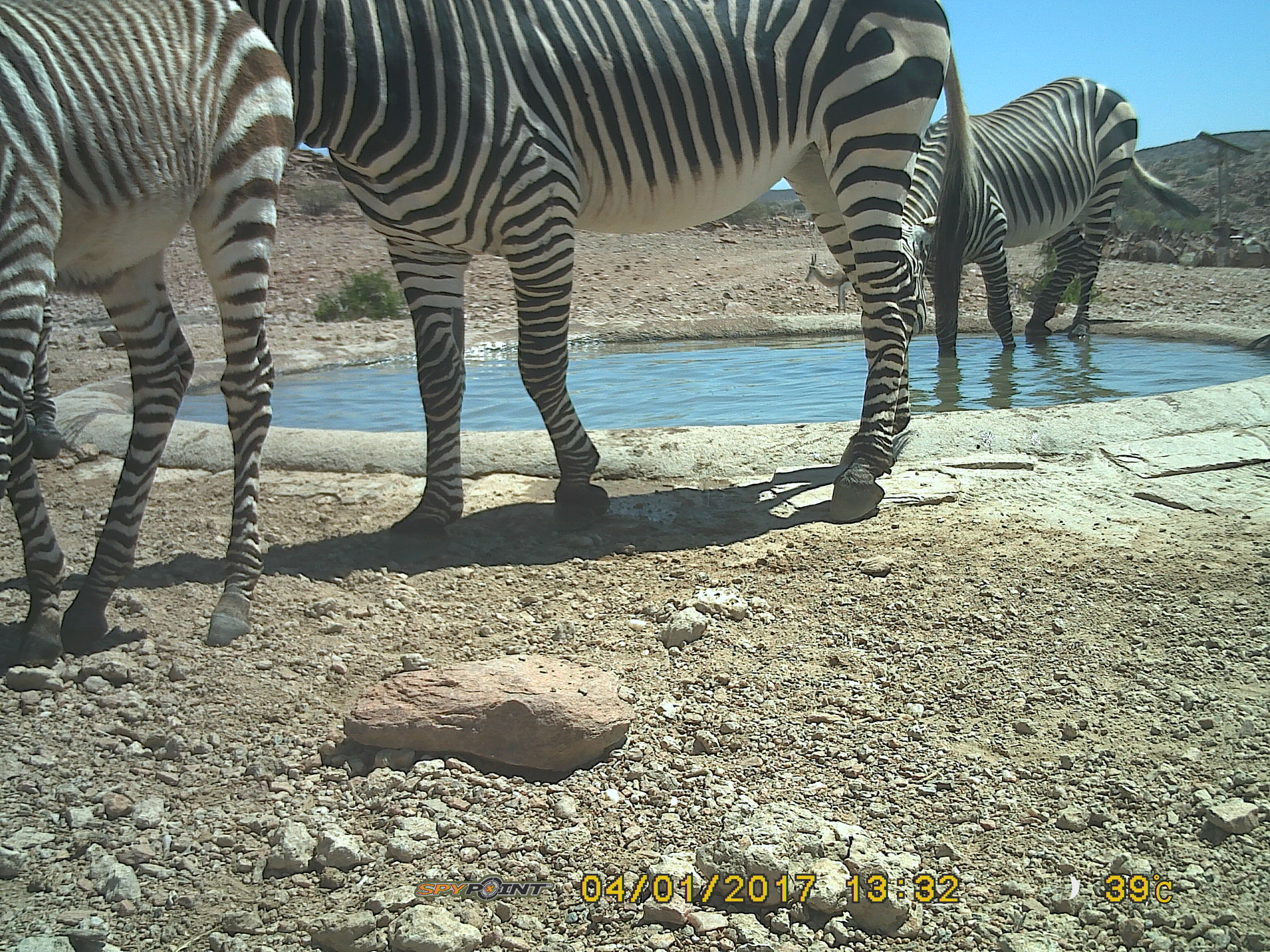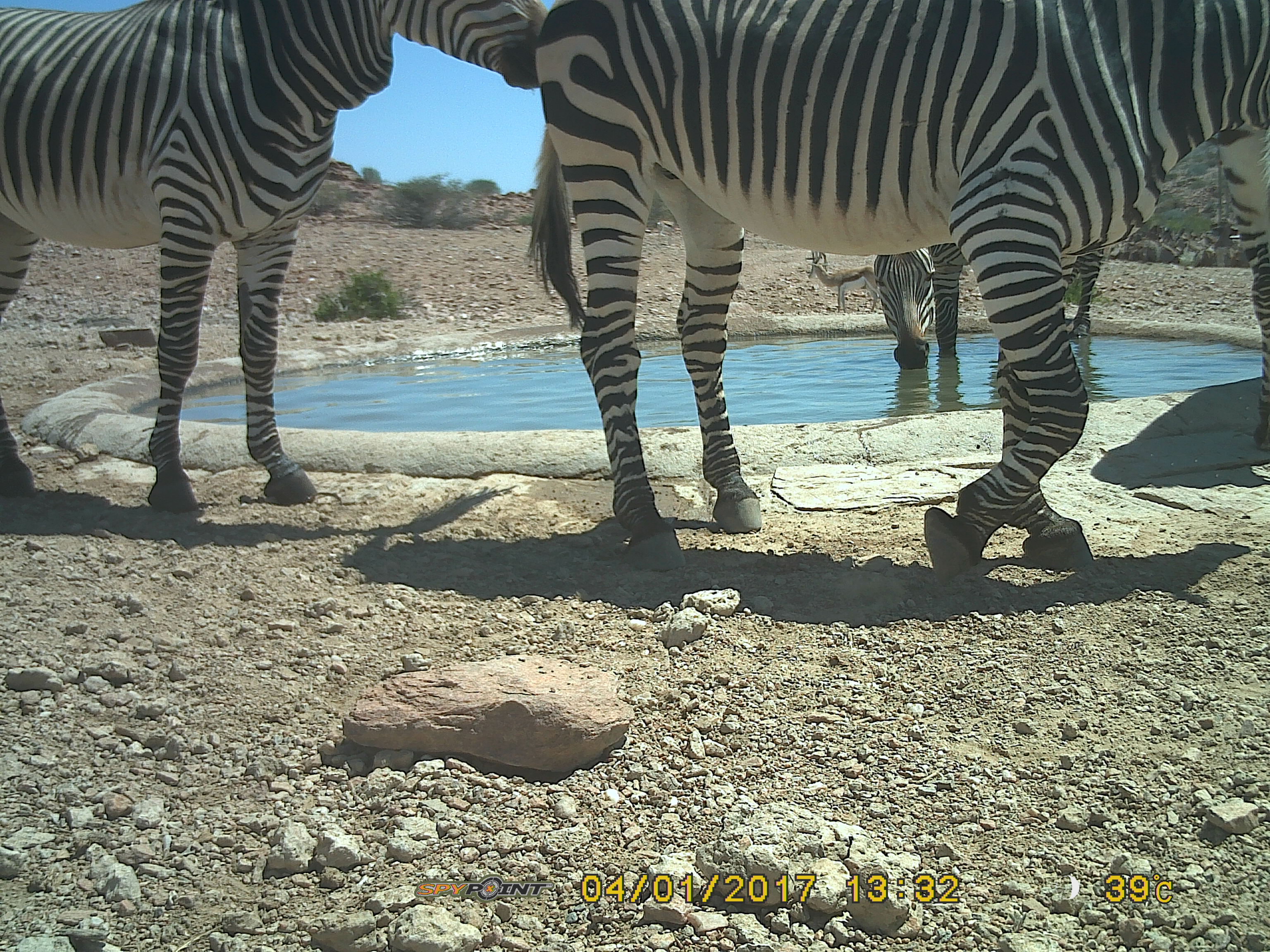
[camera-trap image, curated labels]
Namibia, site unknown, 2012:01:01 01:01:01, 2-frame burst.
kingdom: Animalia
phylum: Chordata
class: Mammalia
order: Perissodactyla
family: Equidae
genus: Equus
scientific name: Equus zebra hartmannae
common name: hartmann's mountain zebra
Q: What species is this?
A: Equus zebra hartmannae (hartmann's mountain zebra).